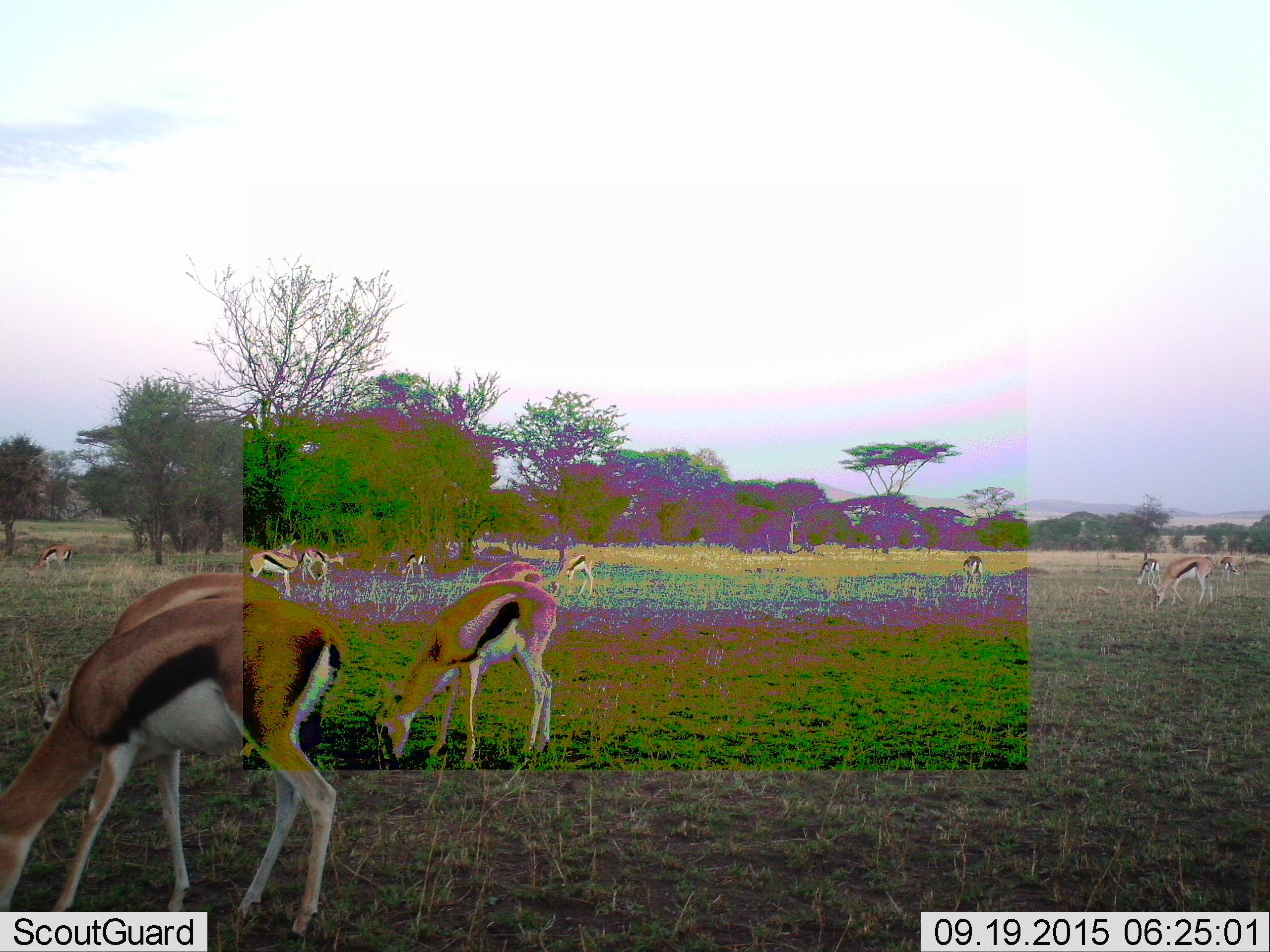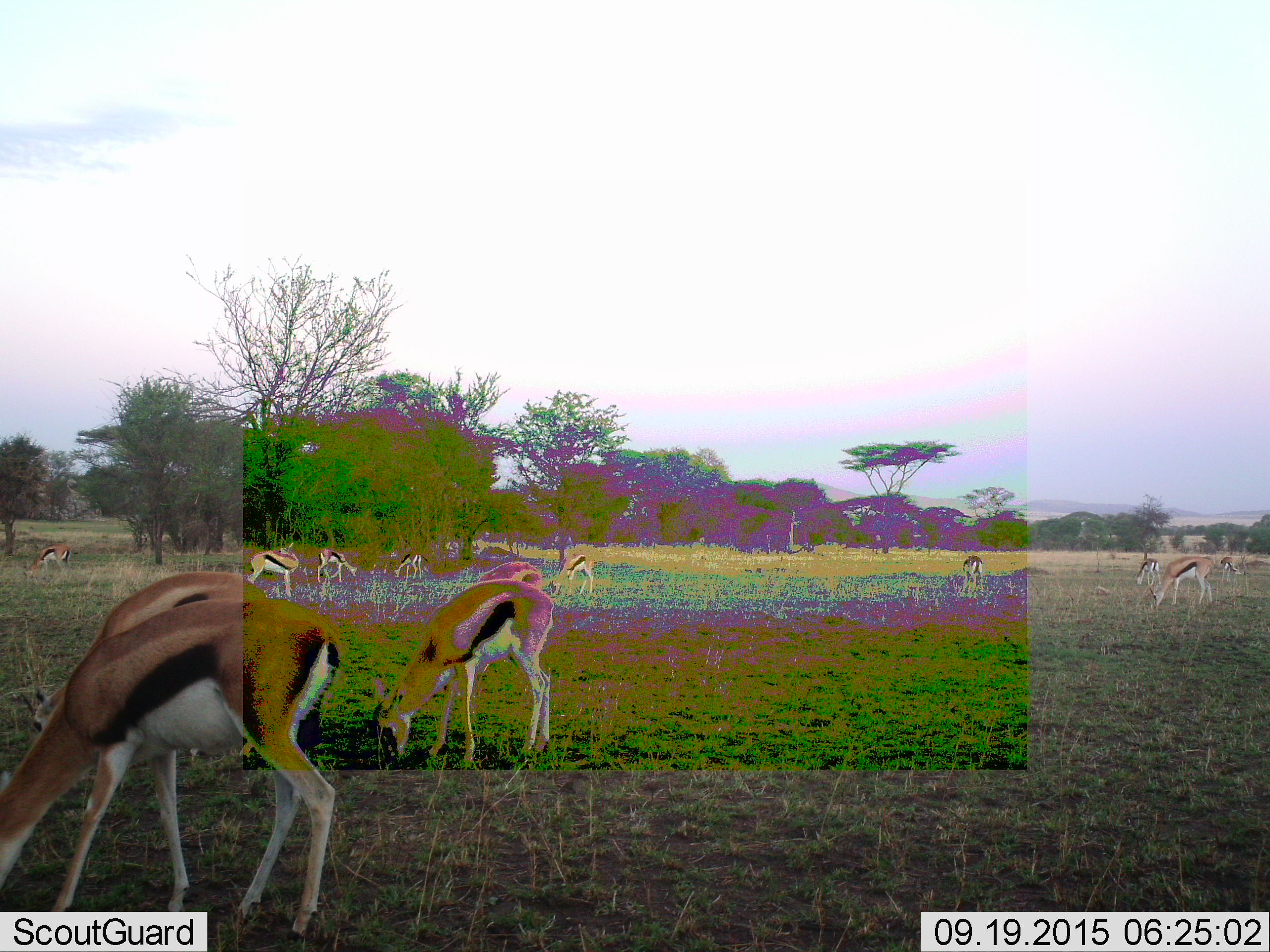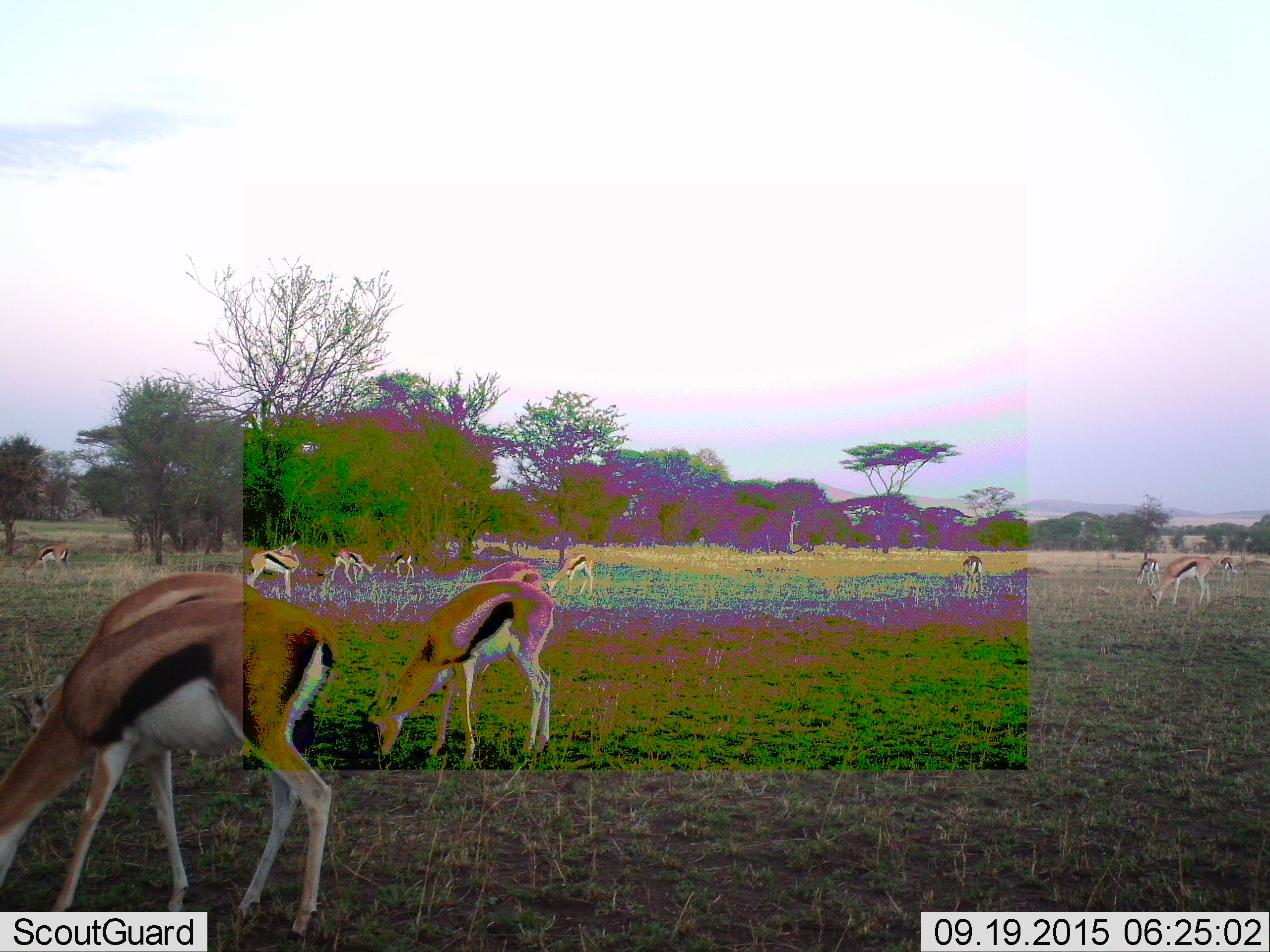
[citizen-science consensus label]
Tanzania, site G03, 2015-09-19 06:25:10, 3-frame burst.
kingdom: Animalia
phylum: Chordata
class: Mammalia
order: Artiodactyla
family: Bovidae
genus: Eudorcas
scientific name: Eudorcas thomsonii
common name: thomson's gazelle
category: gazellethomsons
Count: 11-50.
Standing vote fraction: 60%.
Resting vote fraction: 13%.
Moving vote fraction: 27%.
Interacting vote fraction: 7%.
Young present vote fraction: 13%.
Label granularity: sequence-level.